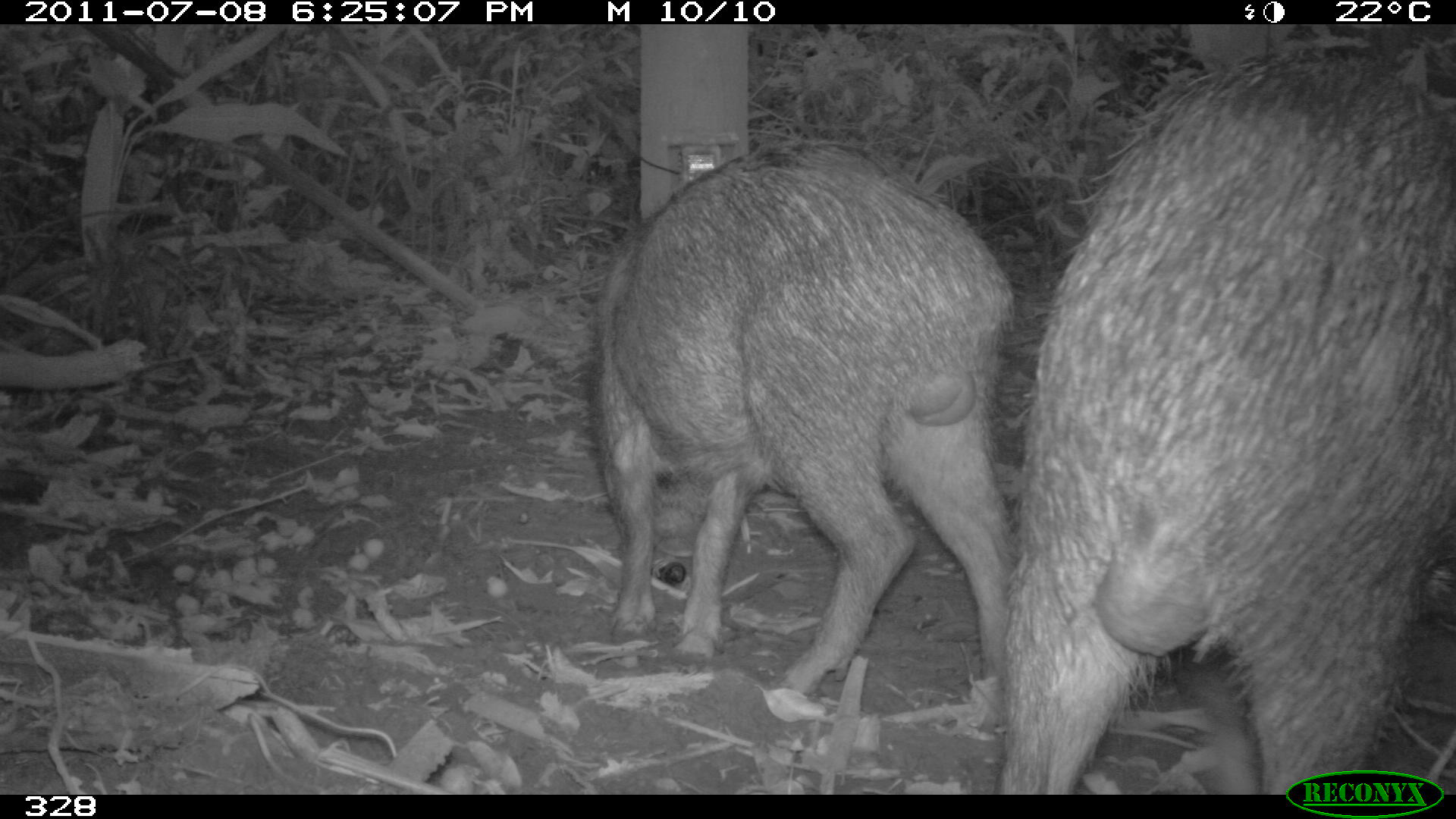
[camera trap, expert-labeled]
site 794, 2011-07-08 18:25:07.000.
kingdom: Animalia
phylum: Chordata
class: Mammalia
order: Artiodactyla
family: Tayassuidae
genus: Tayassu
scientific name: Tayassu pecari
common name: white-lipped peccary